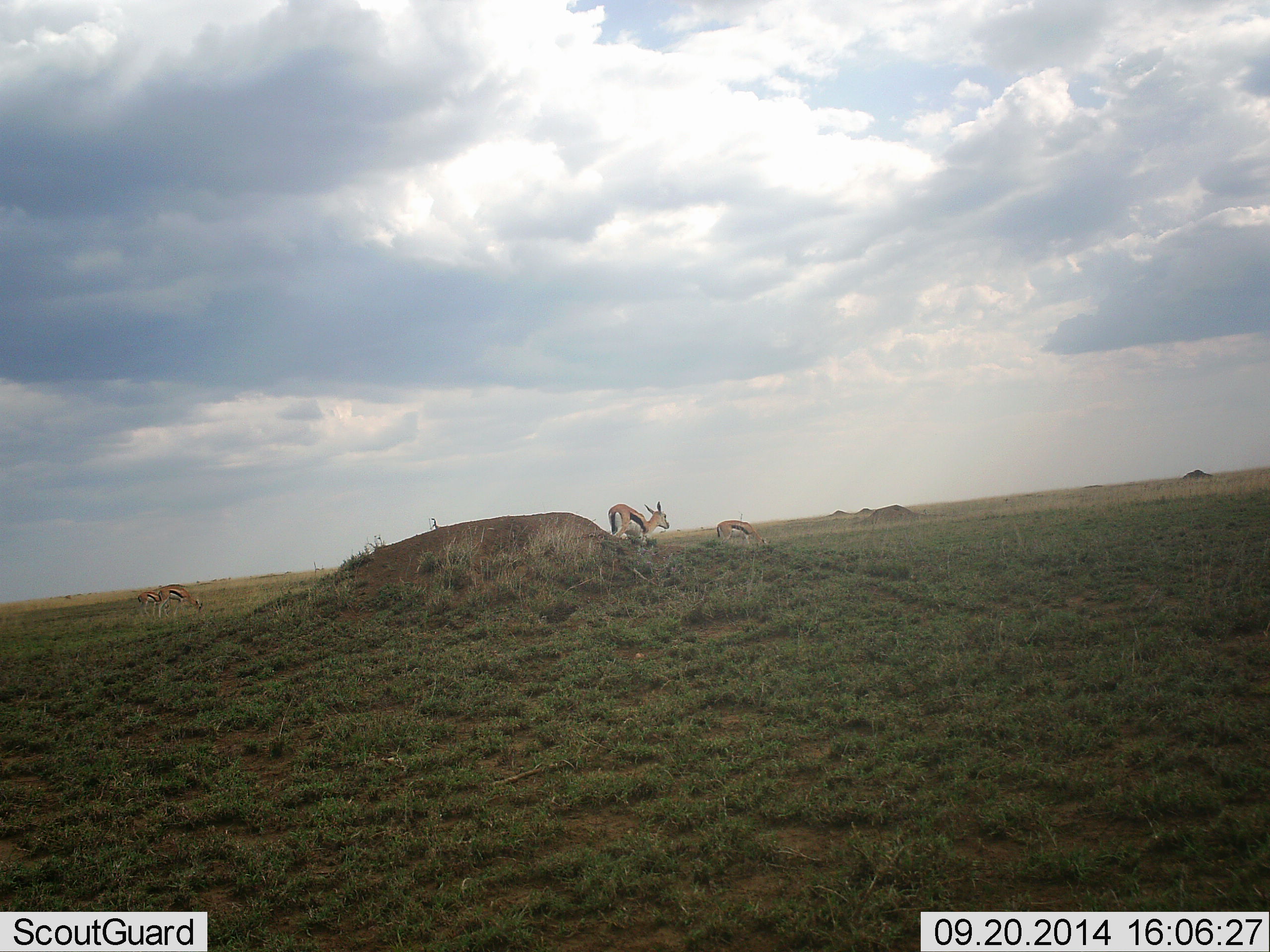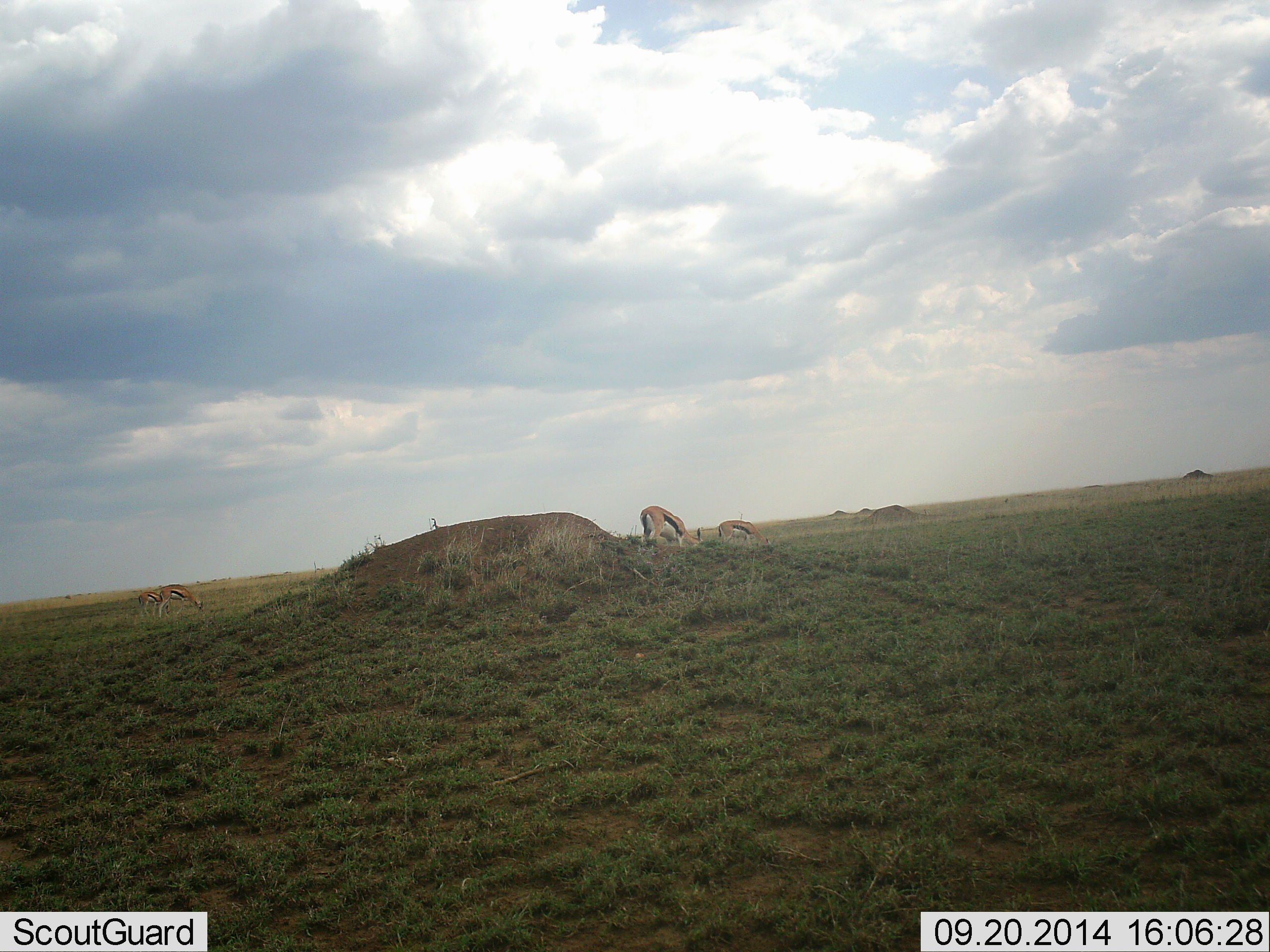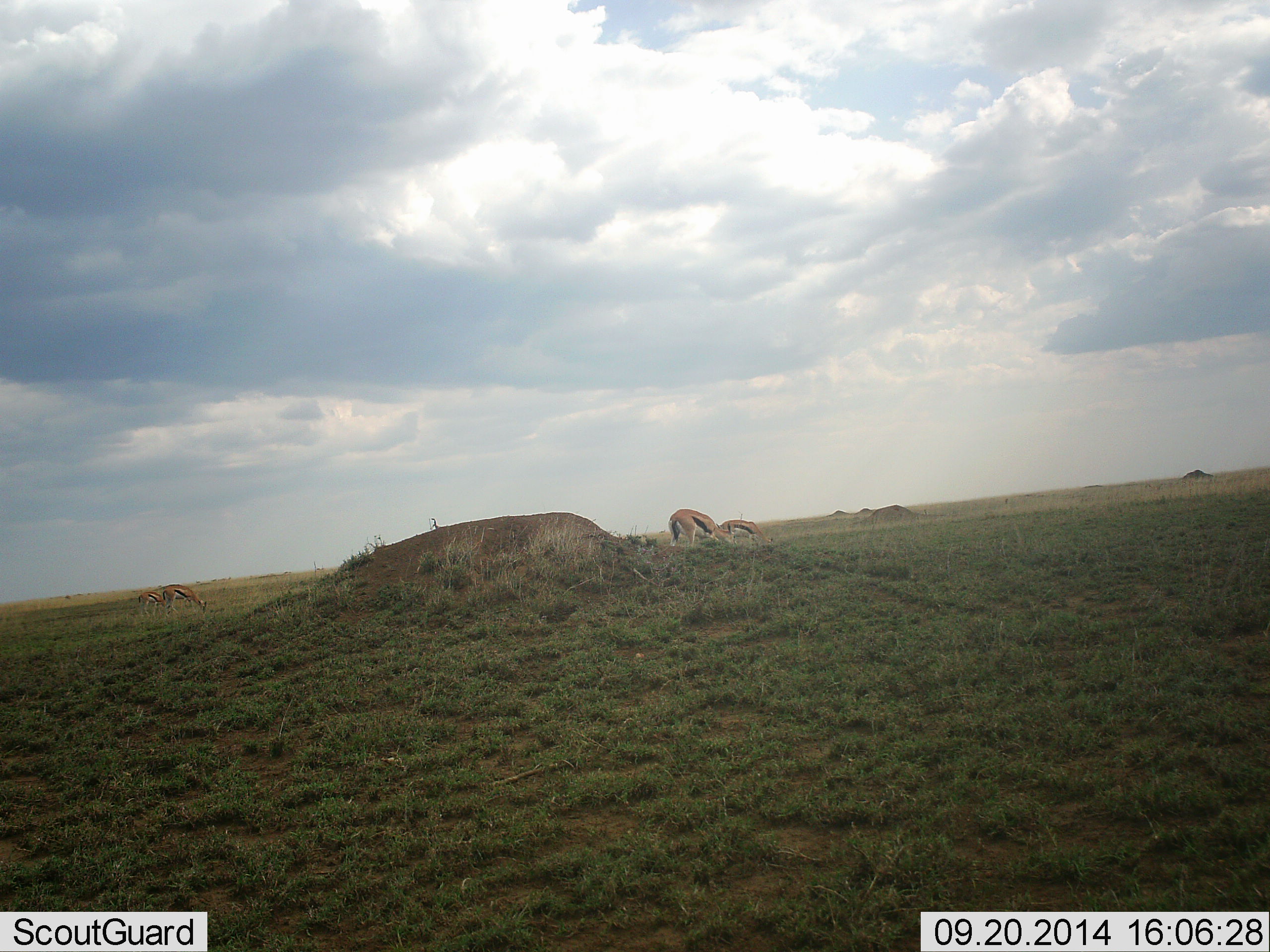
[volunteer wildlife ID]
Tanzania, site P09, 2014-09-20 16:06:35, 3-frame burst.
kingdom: Animalia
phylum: Chordata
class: Mammalia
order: Artiodactyla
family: Bovidae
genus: Eudorcas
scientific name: Eudorcas thomsonii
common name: thomson's gazelle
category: gazellethomsons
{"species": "gazellethomsons (thomson's gazelle) (Eudorcas thomsonii)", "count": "4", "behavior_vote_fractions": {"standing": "30%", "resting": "0%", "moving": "20%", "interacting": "0%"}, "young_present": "0%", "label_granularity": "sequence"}